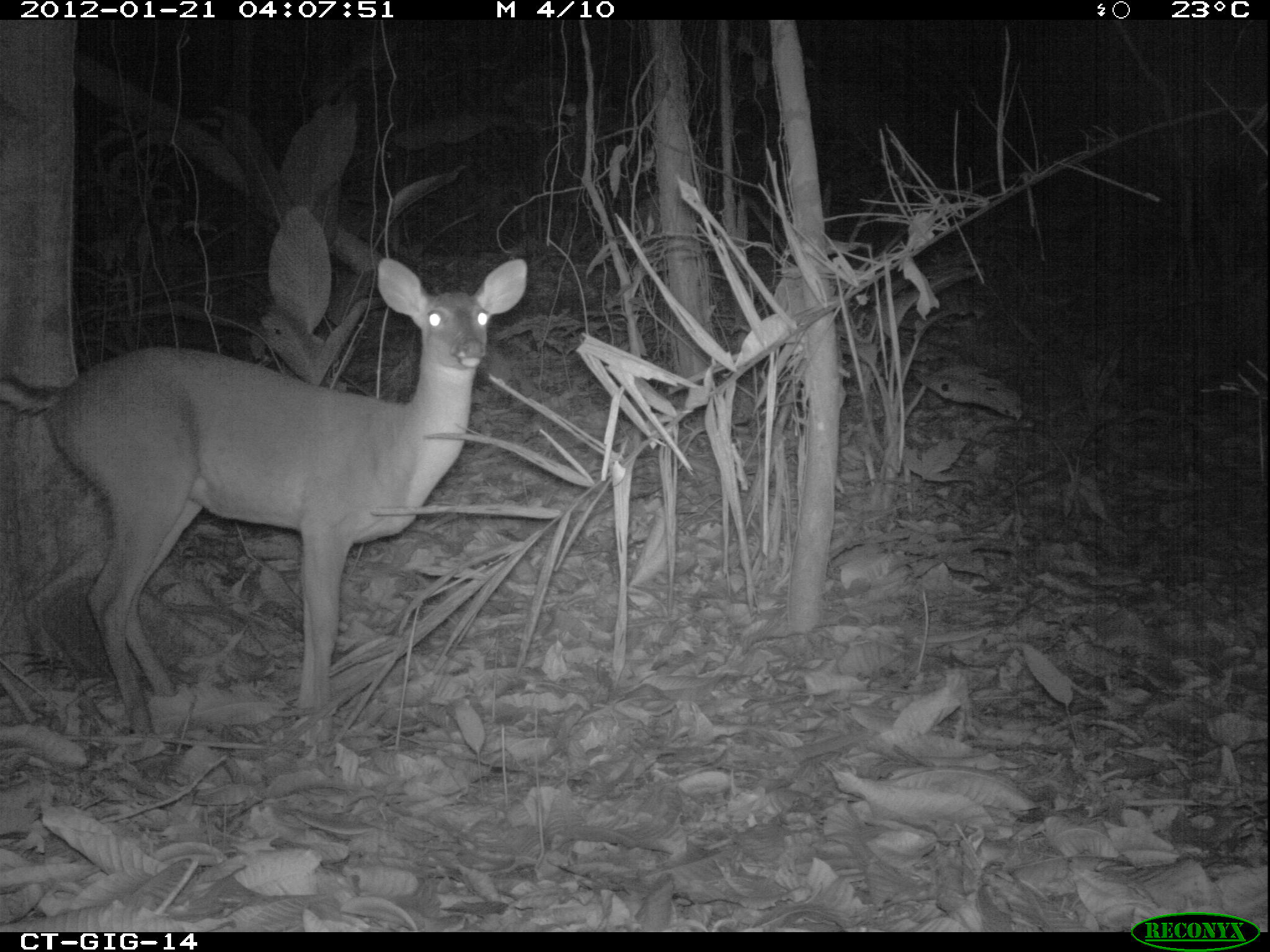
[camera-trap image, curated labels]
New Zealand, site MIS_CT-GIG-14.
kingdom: Animalia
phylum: Chordata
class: Mammalia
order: Artiodactyla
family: Cervidae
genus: Odocoileus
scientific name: Odocoileus virginianus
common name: white-tailed deer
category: white tailed deer